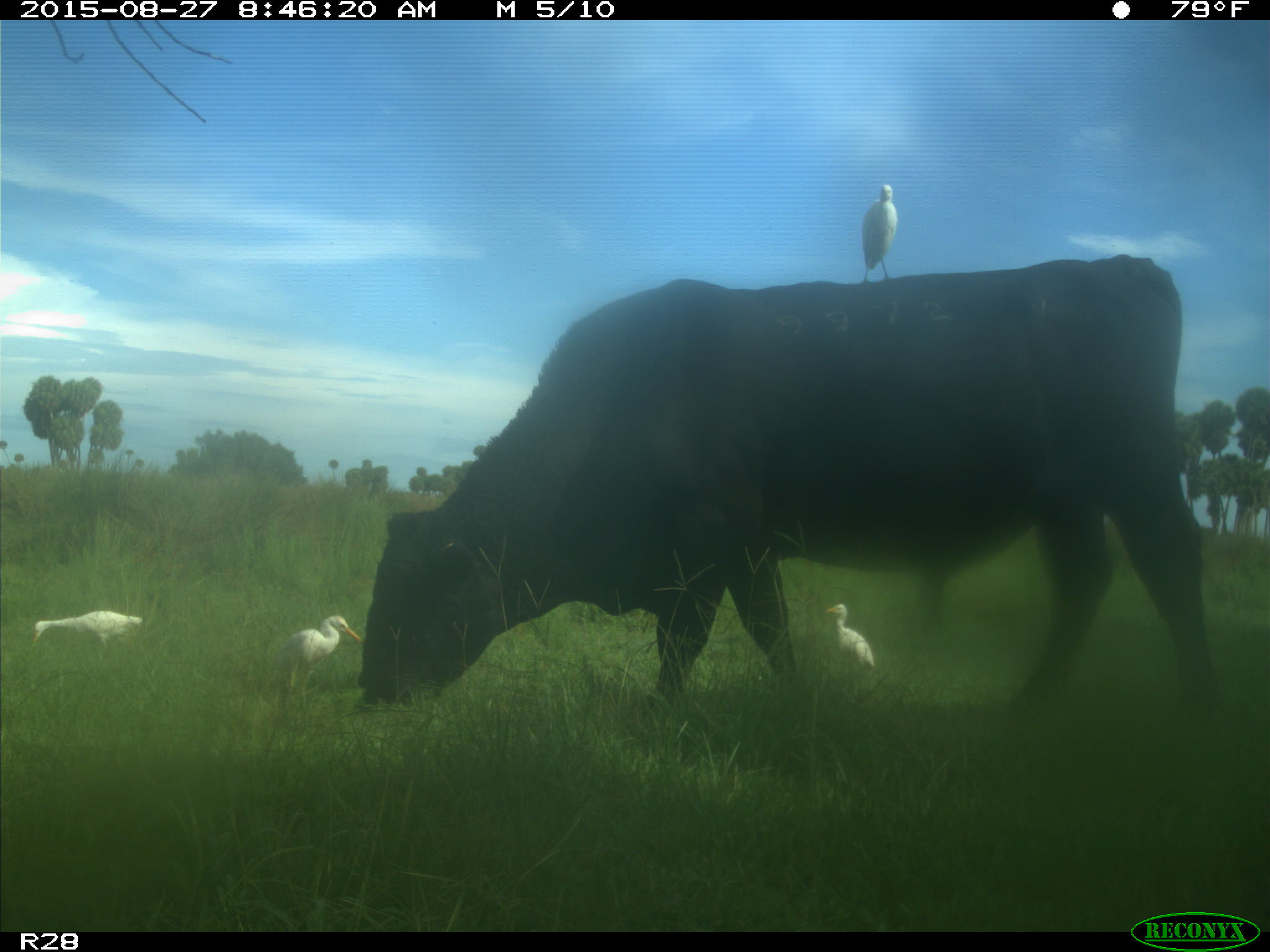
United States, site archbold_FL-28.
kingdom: Animalia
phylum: Chordata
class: Mammalia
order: Artiodactyla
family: Bovidae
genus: Bos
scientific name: Bos taurus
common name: domestic cow